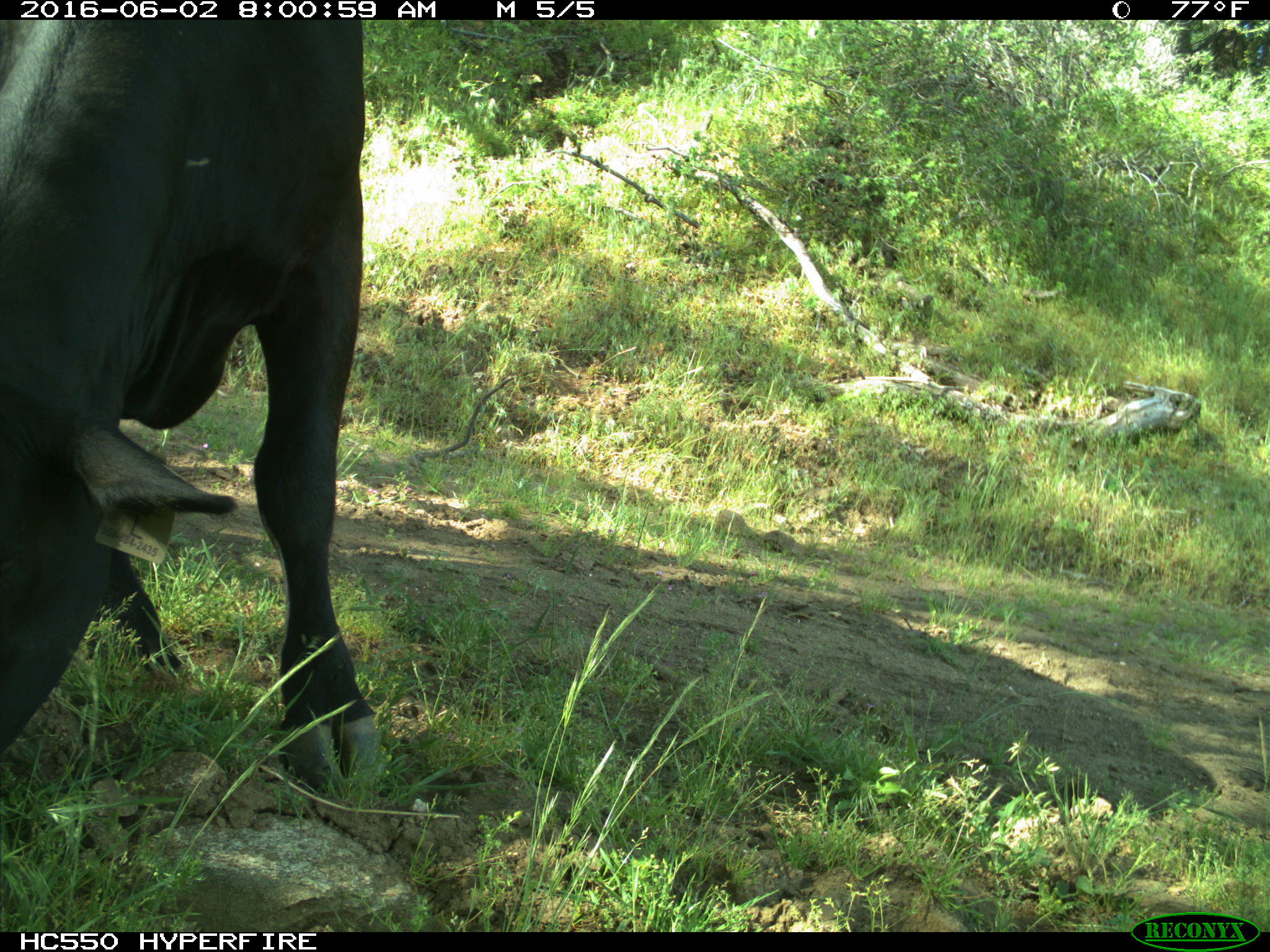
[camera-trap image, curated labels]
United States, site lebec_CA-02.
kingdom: Animalia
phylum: Chordata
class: Mammalia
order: Artiodactyla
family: Bovidae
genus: Bos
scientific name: Bos taurus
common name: domestic cow